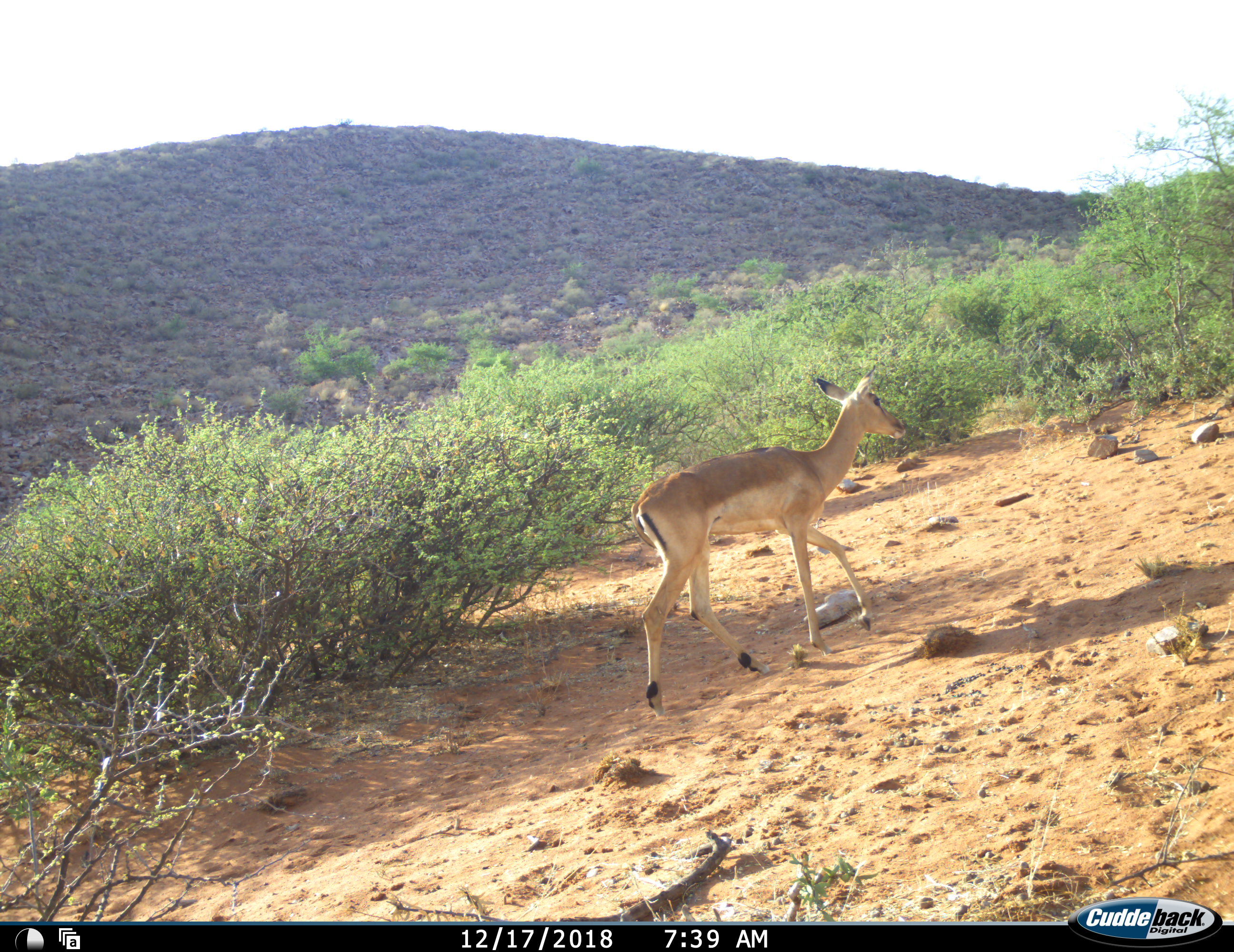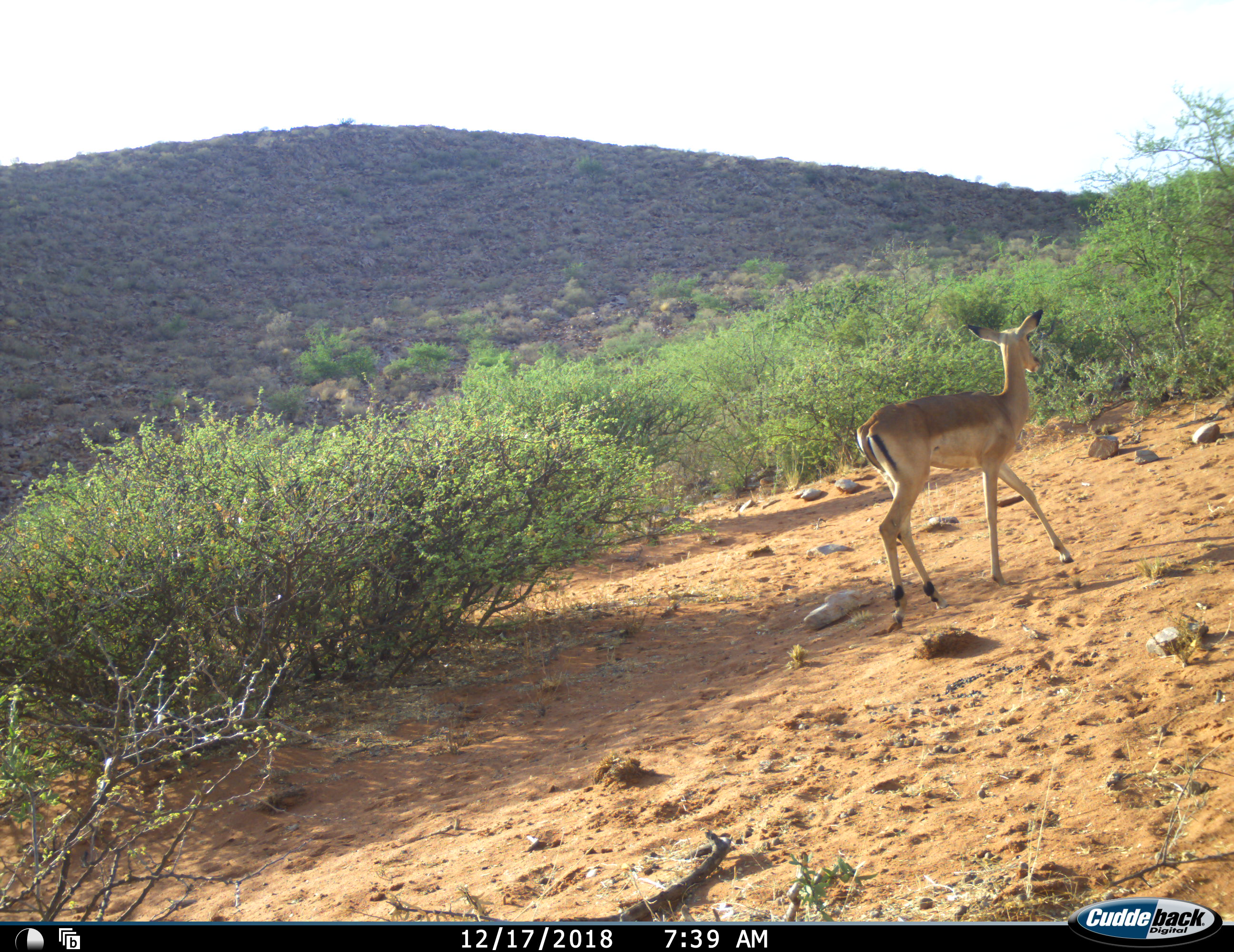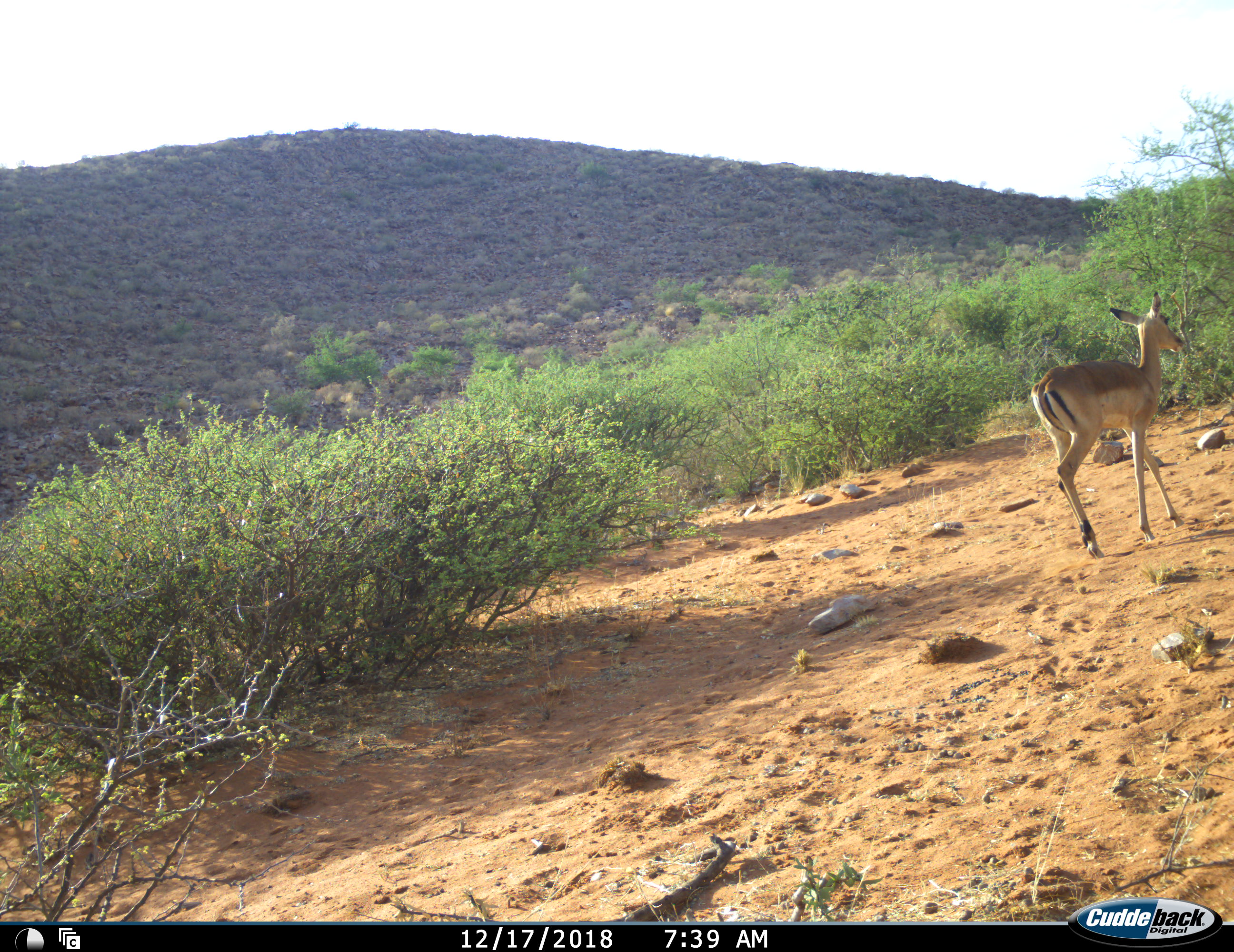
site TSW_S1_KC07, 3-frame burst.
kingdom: Animalia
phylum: Chordata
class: Mammalia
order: Artiodactyla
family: Bovidae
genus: Aepyceros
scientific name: Aepyceros melampus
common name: impala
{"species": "impala (Aepyceros melampus)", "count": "1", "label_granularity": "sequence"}